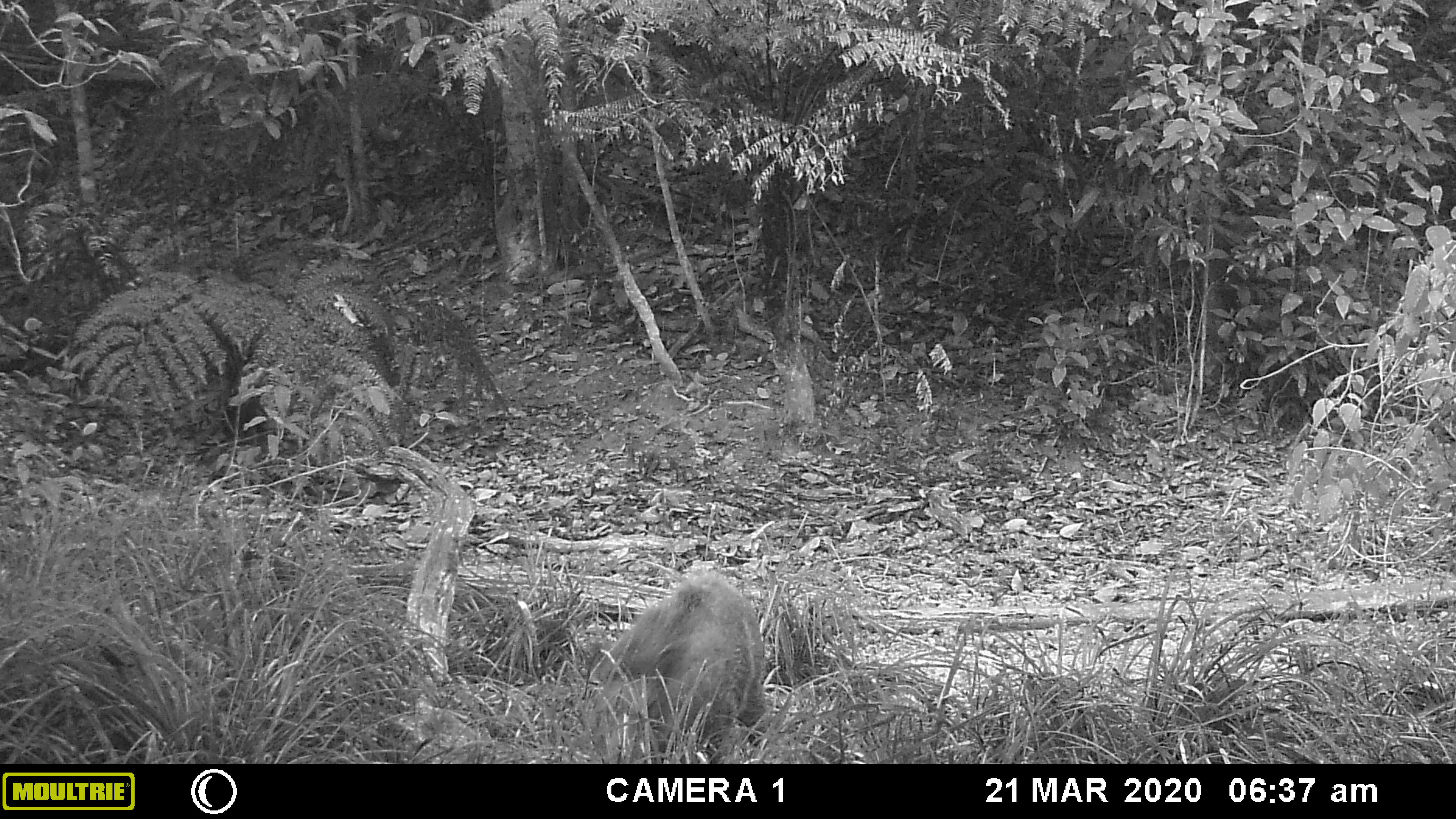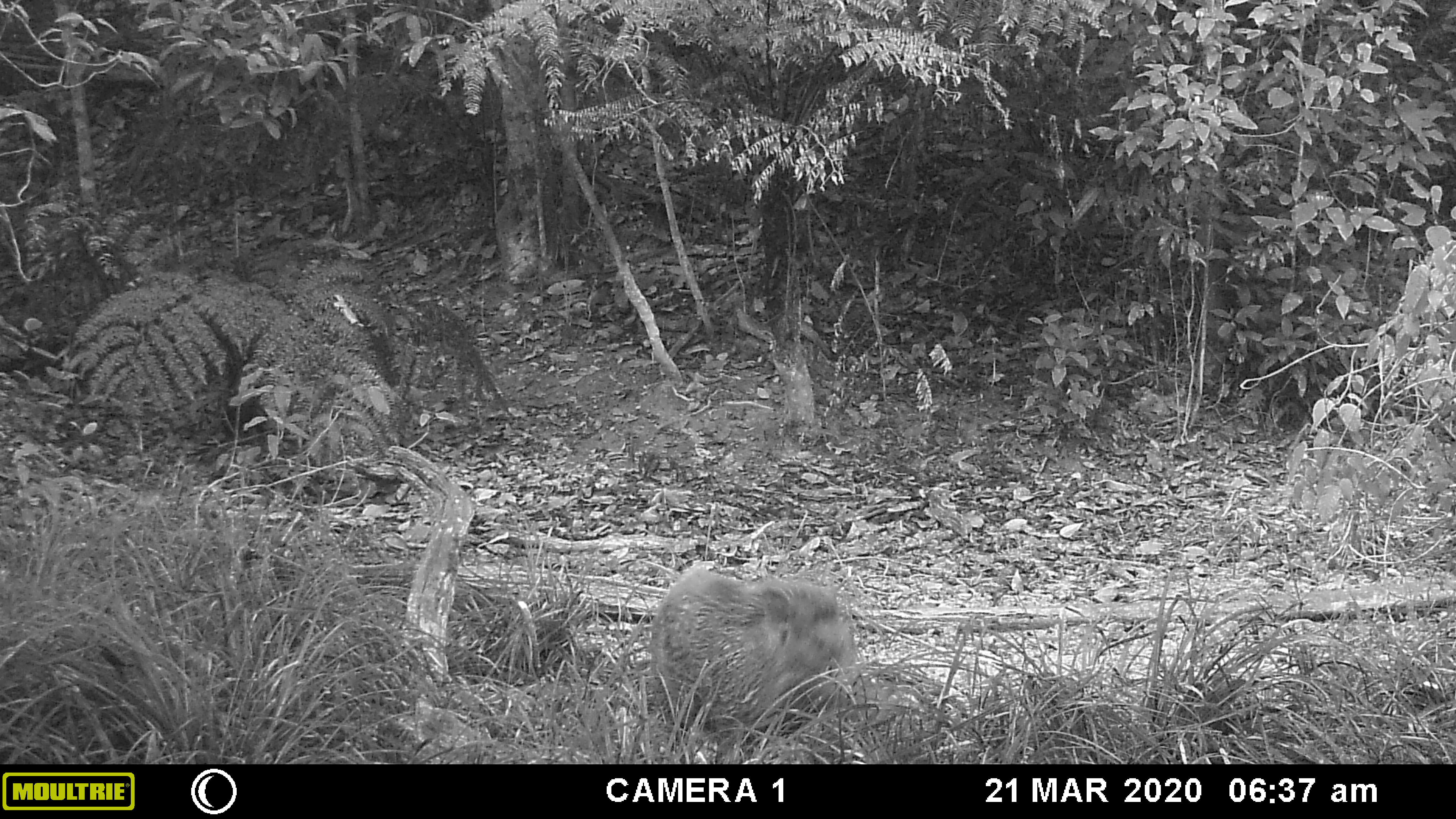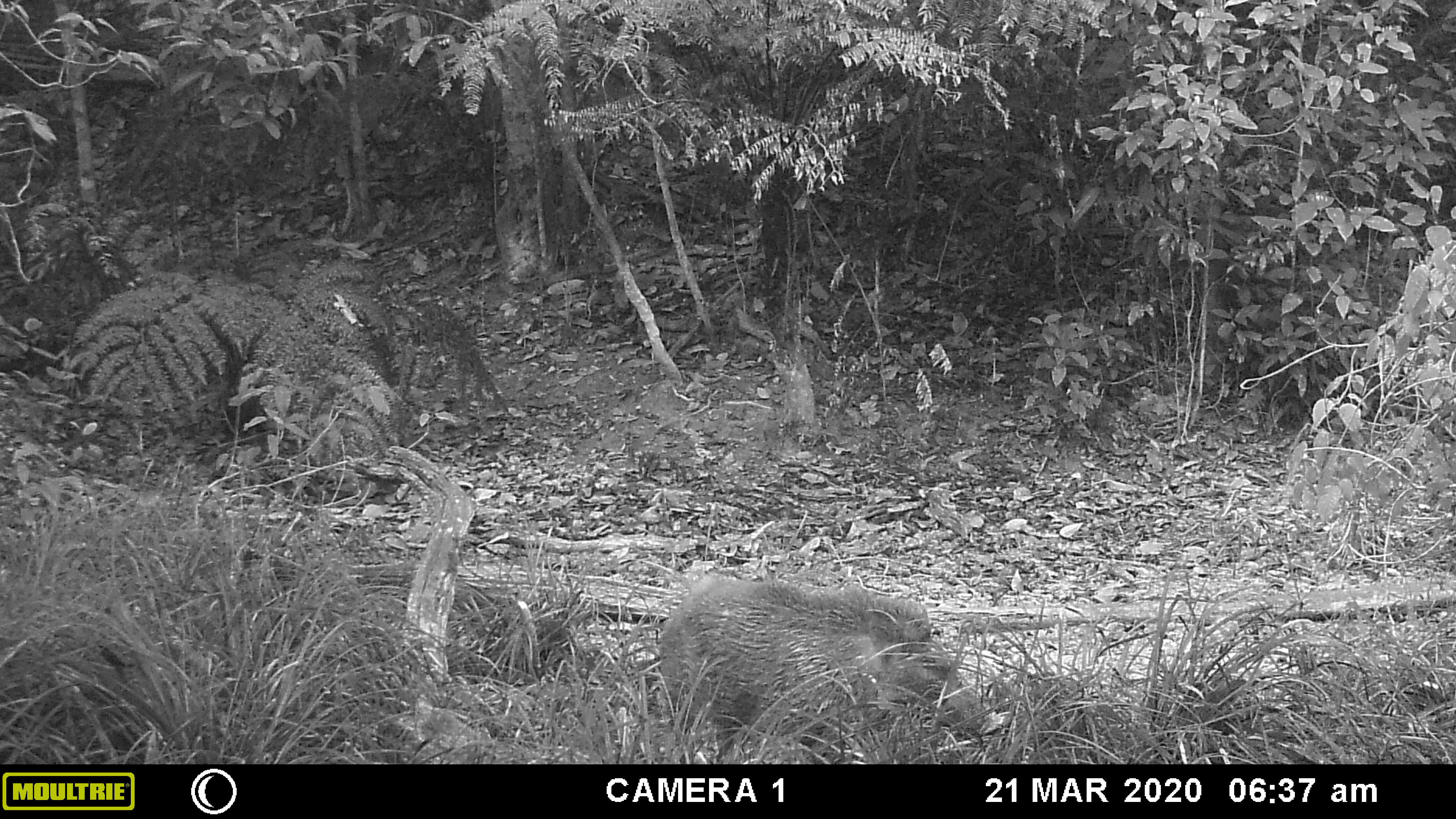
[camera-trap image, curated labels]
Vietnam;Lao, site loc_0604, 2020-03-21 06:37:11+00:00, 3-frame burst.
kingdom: Animalia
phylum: Chordata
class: Mammalia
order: Artiodactyla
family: Suidae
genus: Sus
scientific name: Sus scrofa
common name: eurasian wild pig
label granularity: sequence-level